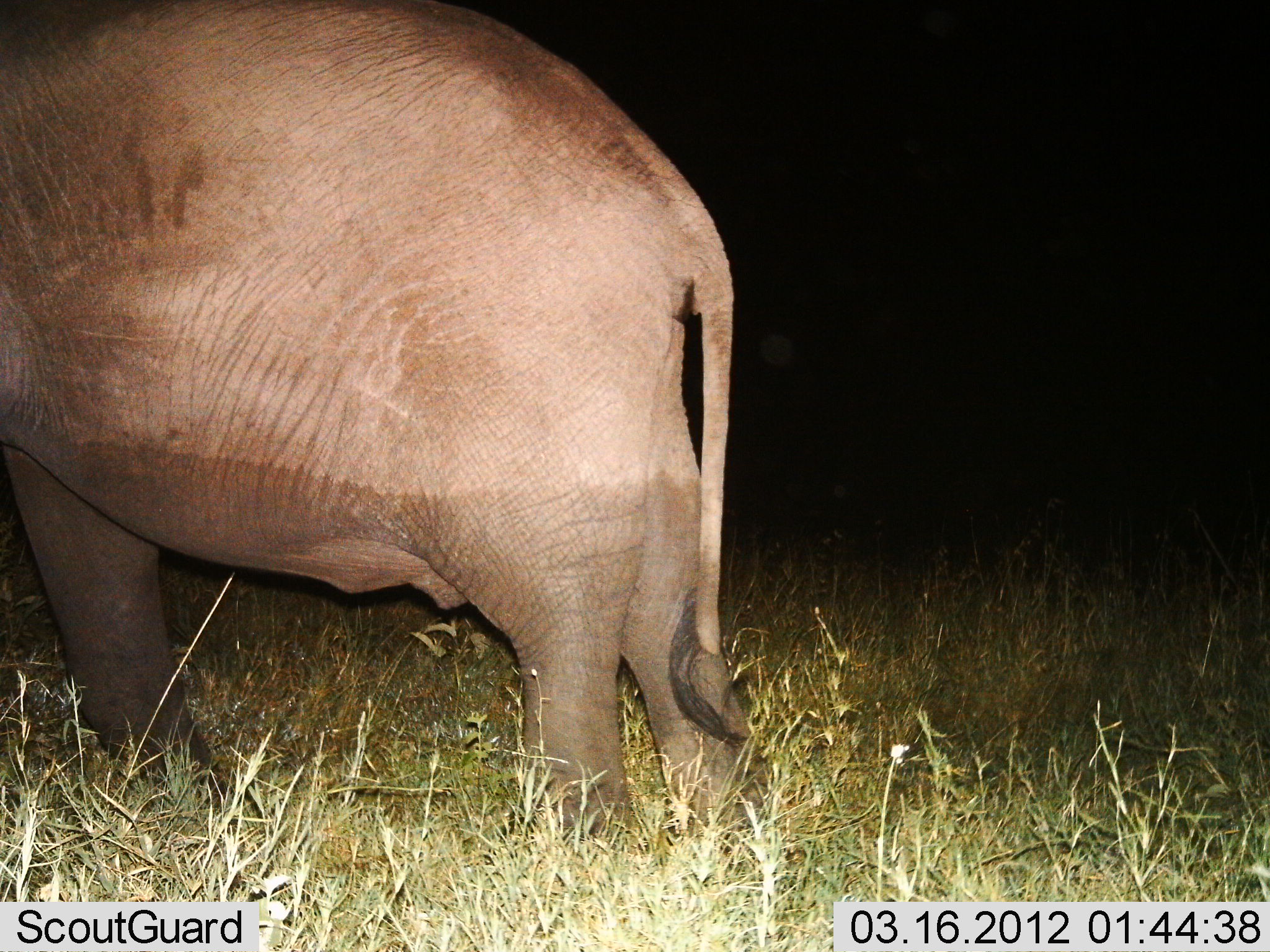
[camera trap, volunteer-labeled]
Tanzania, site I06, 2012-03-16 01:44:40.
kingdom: Animalia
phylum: Chordata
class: Mammalia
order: Proboscidea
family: Elephantidae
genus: Loxodonta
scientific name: Loxodonta africana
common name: african bush elephant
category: elephant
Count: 1.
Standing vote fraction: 81%.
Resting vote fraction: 0%.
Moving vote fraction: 19%.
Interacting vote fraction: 0%.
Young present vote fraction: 0%.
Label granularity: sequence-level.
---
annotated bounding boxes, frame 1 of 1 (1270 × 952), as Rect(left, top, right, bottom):
animal: Rect(0, 0, 784, 879)